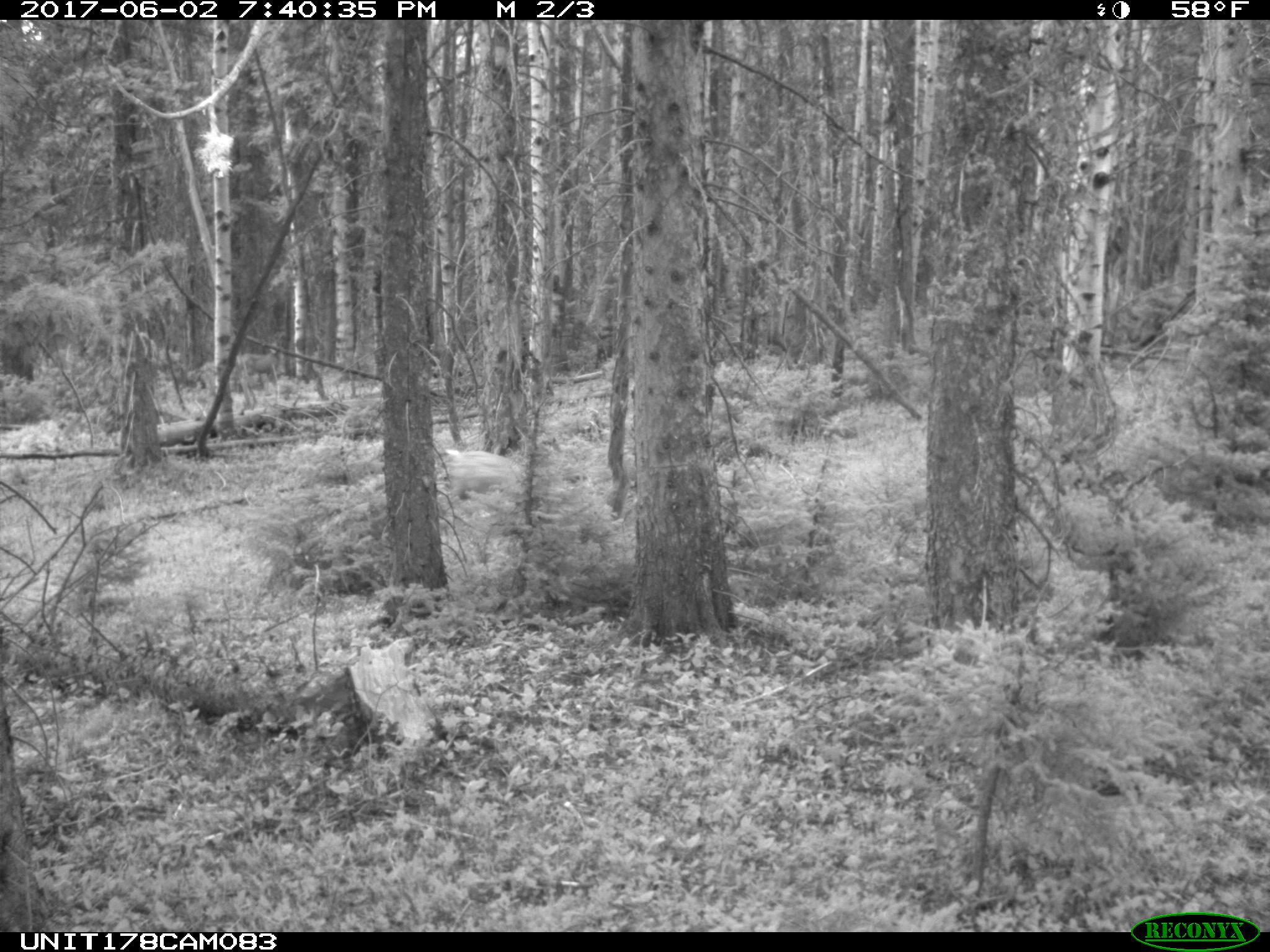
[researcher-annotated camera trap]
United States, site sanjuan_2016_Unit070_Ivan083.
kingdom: Animalia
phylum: Chordata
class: Mammalia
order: Artiodactyla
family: Cervidae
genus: Odocoileus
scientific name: Odocoileus hemionus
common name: mule deer